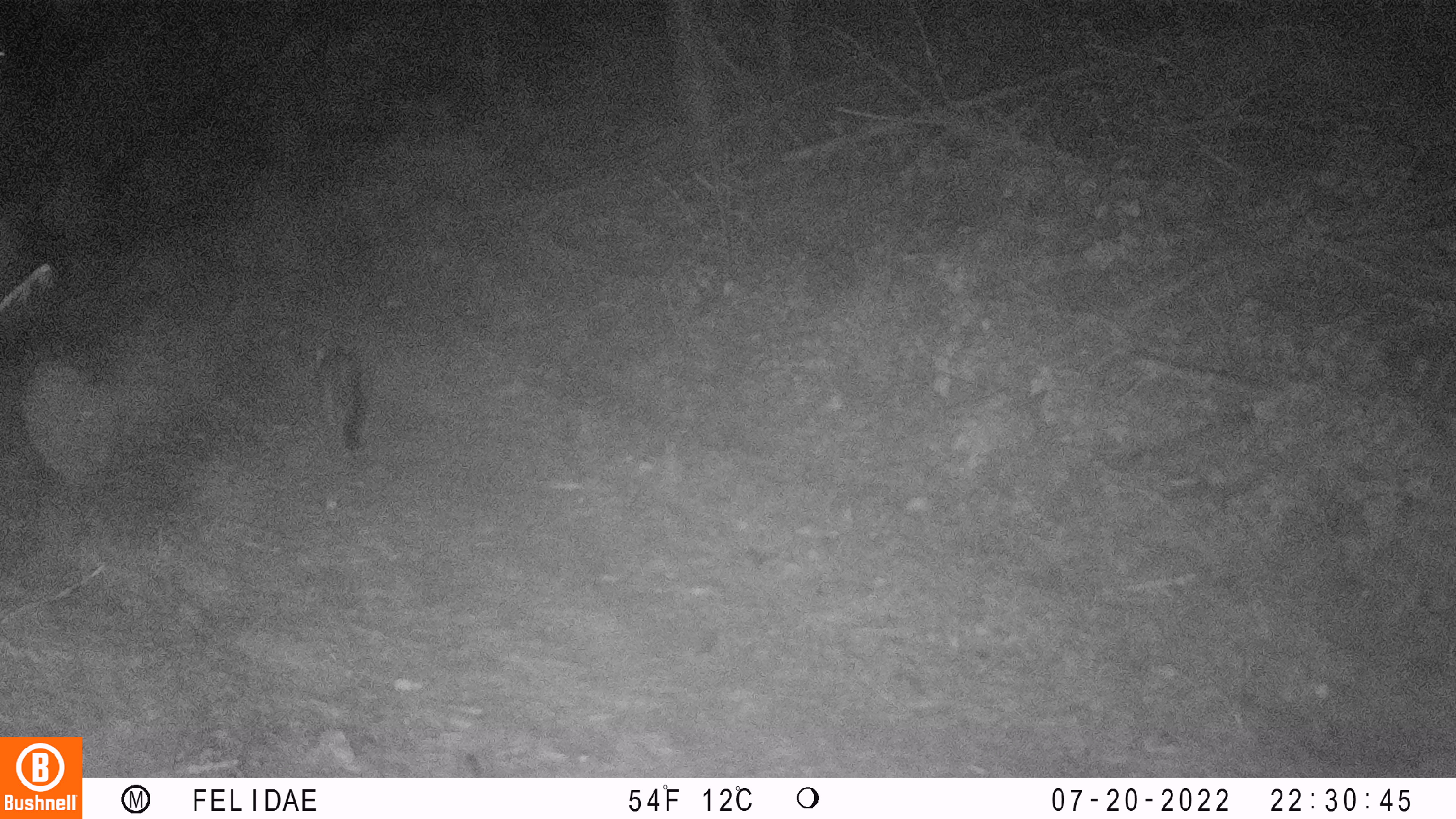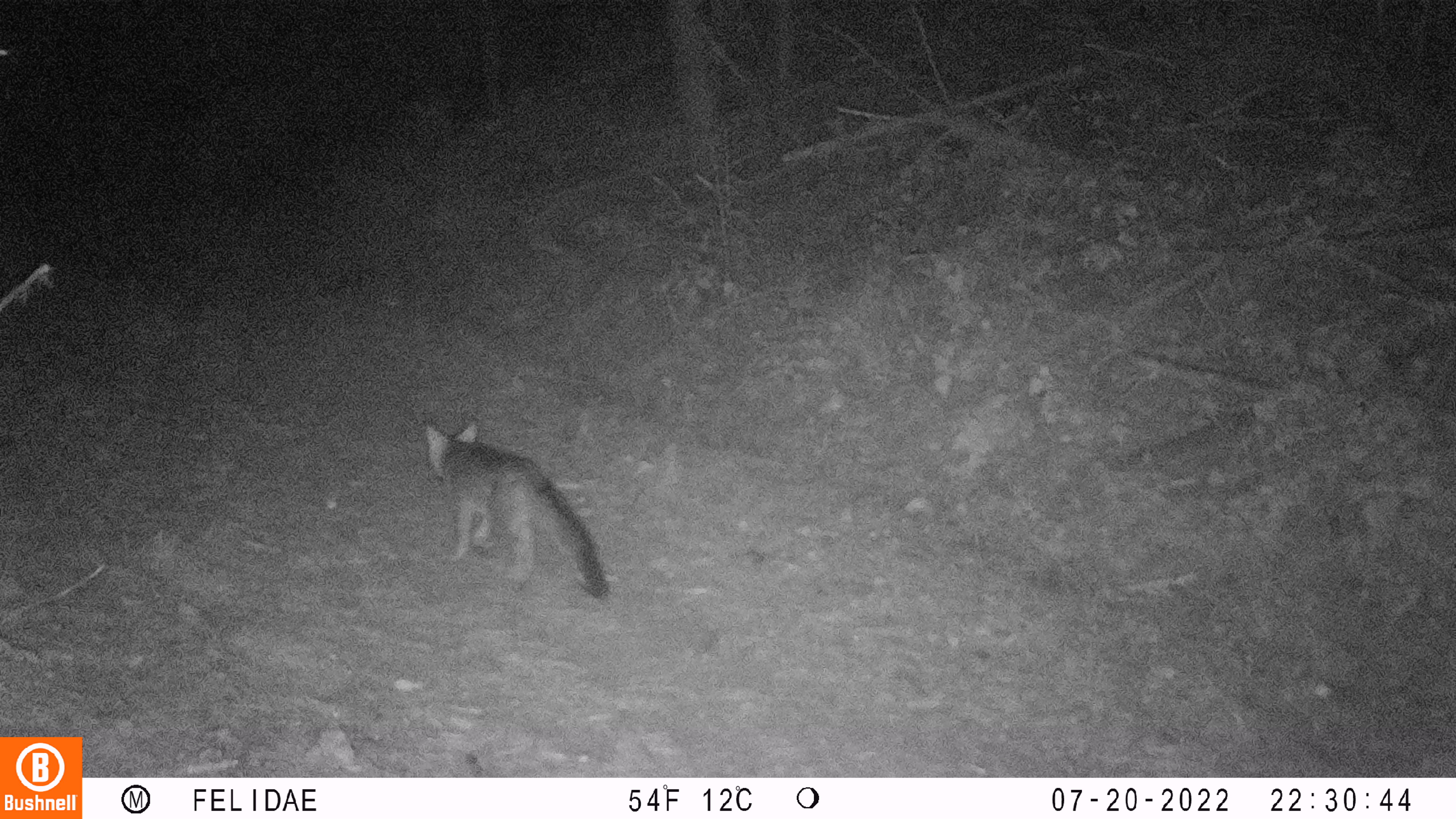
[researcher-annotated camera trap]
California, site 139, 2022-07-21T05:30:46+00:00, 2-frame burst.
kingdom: Animalia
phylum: Chordata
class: Mammalia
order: Carnivora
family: Canidae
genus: Urocyon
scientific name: Urocyon cinereoargenteus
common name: gray fox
Gray fox (Urocyon cinereoargenteus).